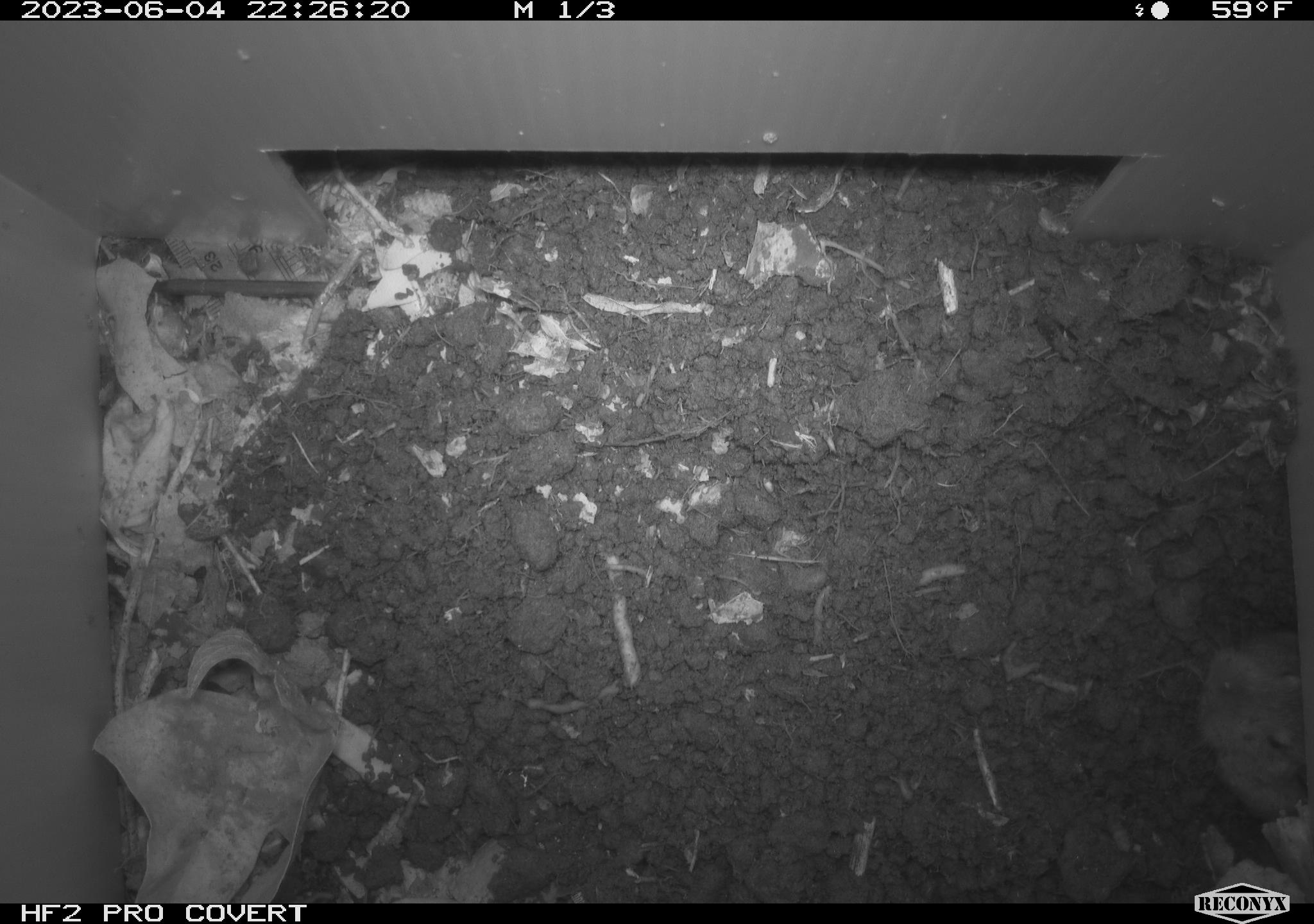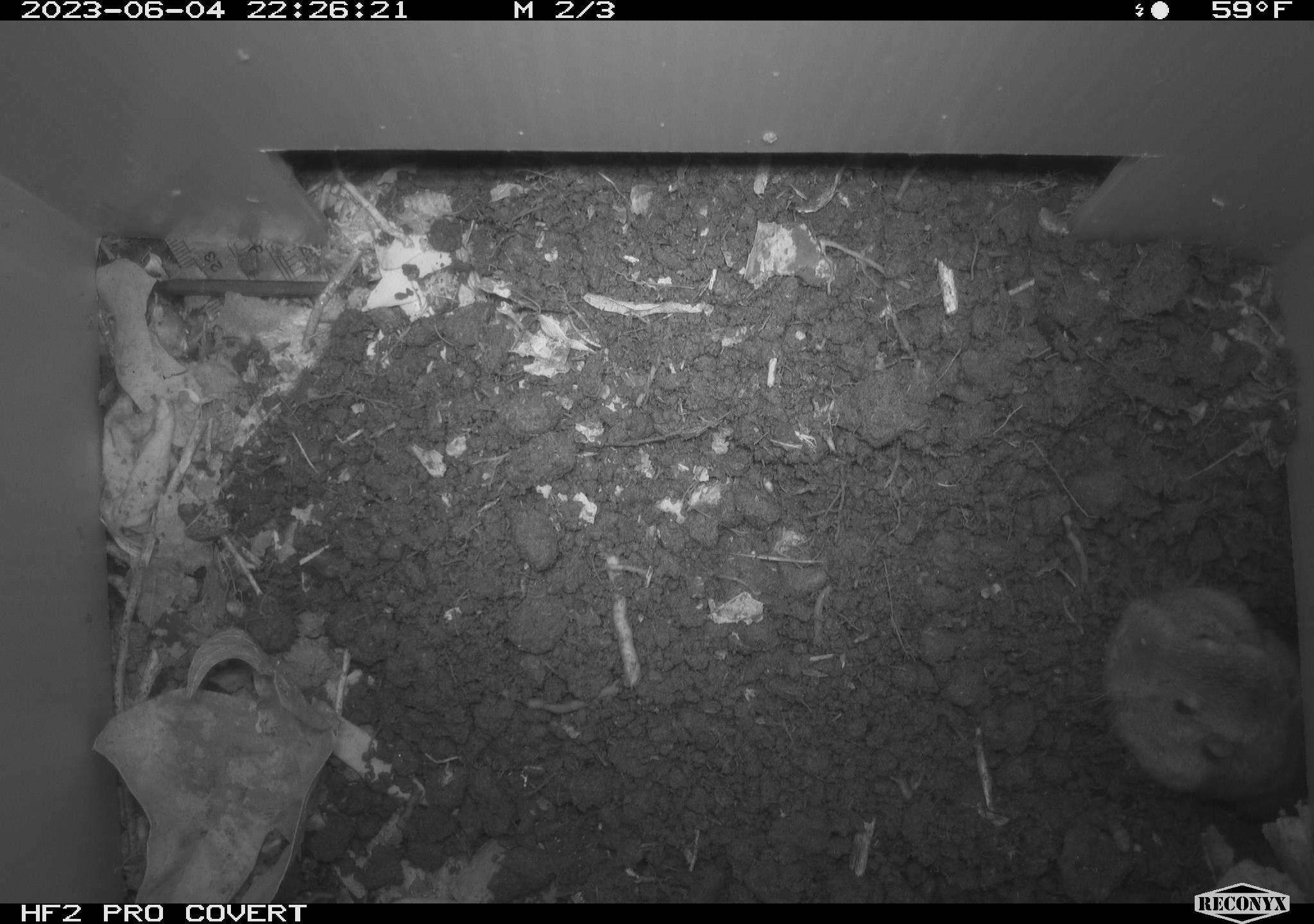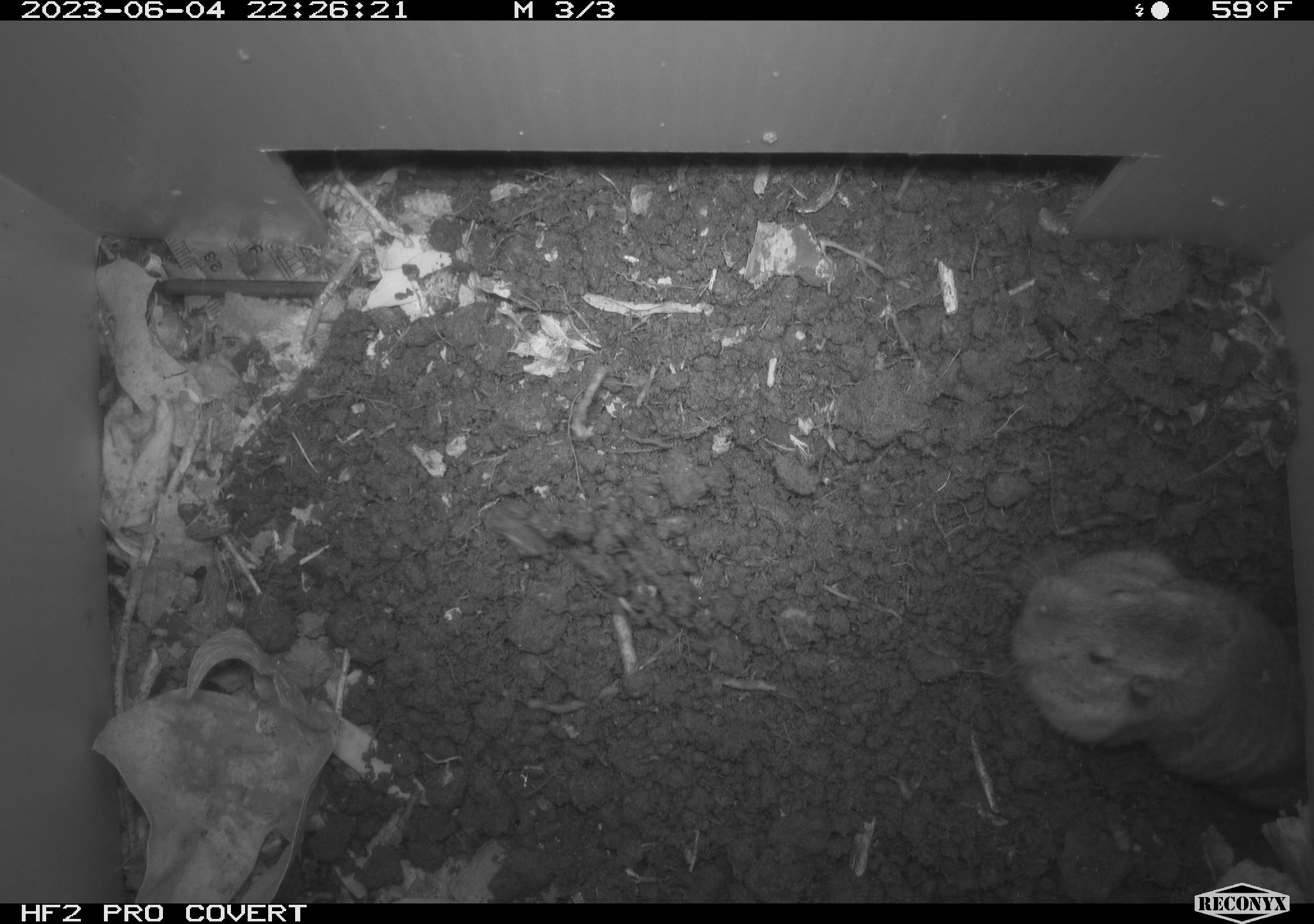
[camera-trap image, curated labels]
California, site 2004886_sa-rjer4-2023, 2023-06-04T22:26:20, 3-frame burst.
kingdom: Animalia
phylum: Chordata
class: Mammalia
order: Rodentia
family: Geomyidae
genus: Megascapheus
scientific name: Megascapheus bottae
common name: botta's pocket gopher